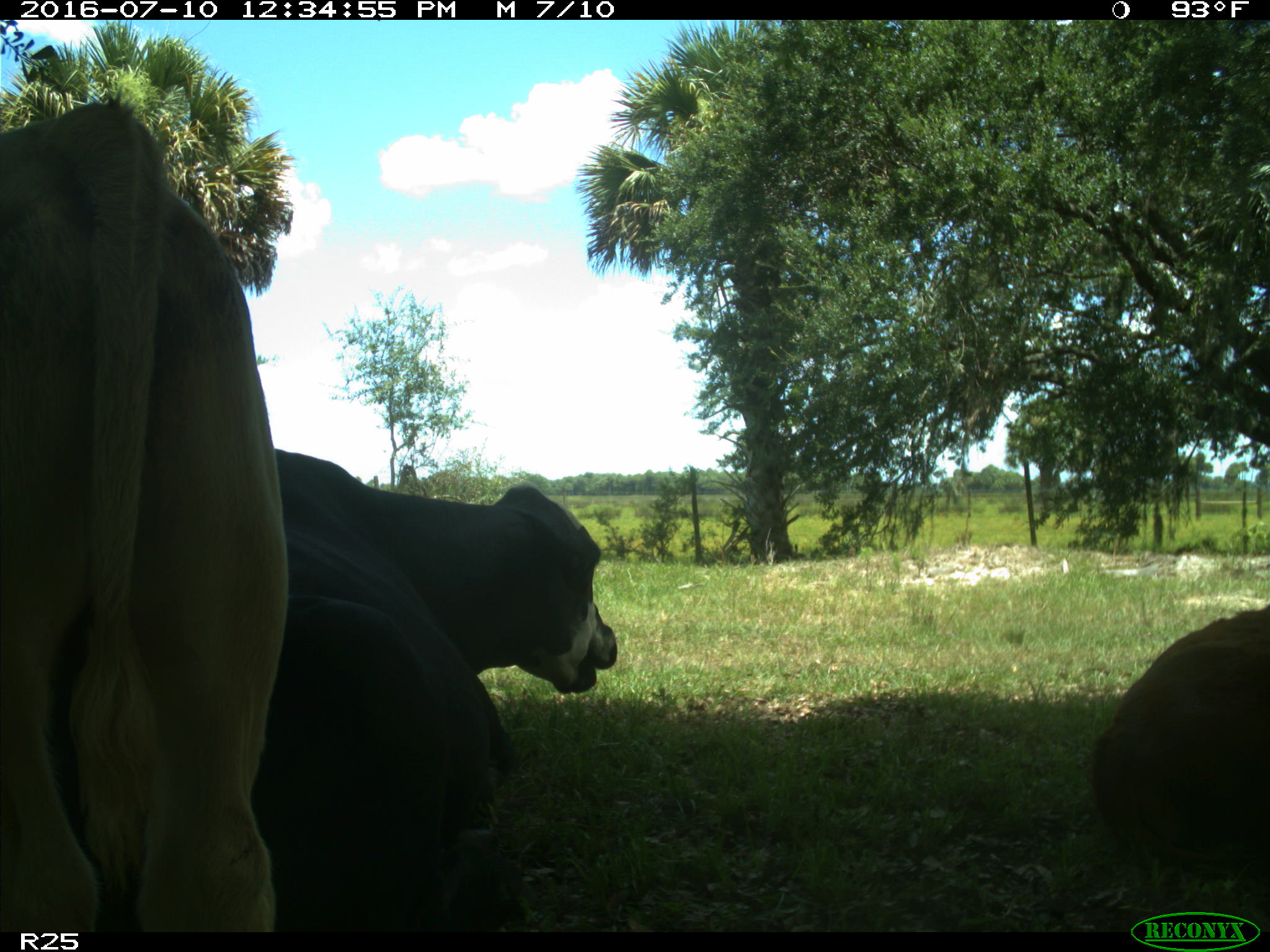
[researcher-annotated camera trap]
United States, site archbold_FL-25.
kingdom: Animalia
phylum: Chordata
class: Mammalia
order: Artiodactyla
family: Bovidae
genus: Bos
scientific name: Bos taurus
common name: domestic cow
Bos taurus (domestic cow).